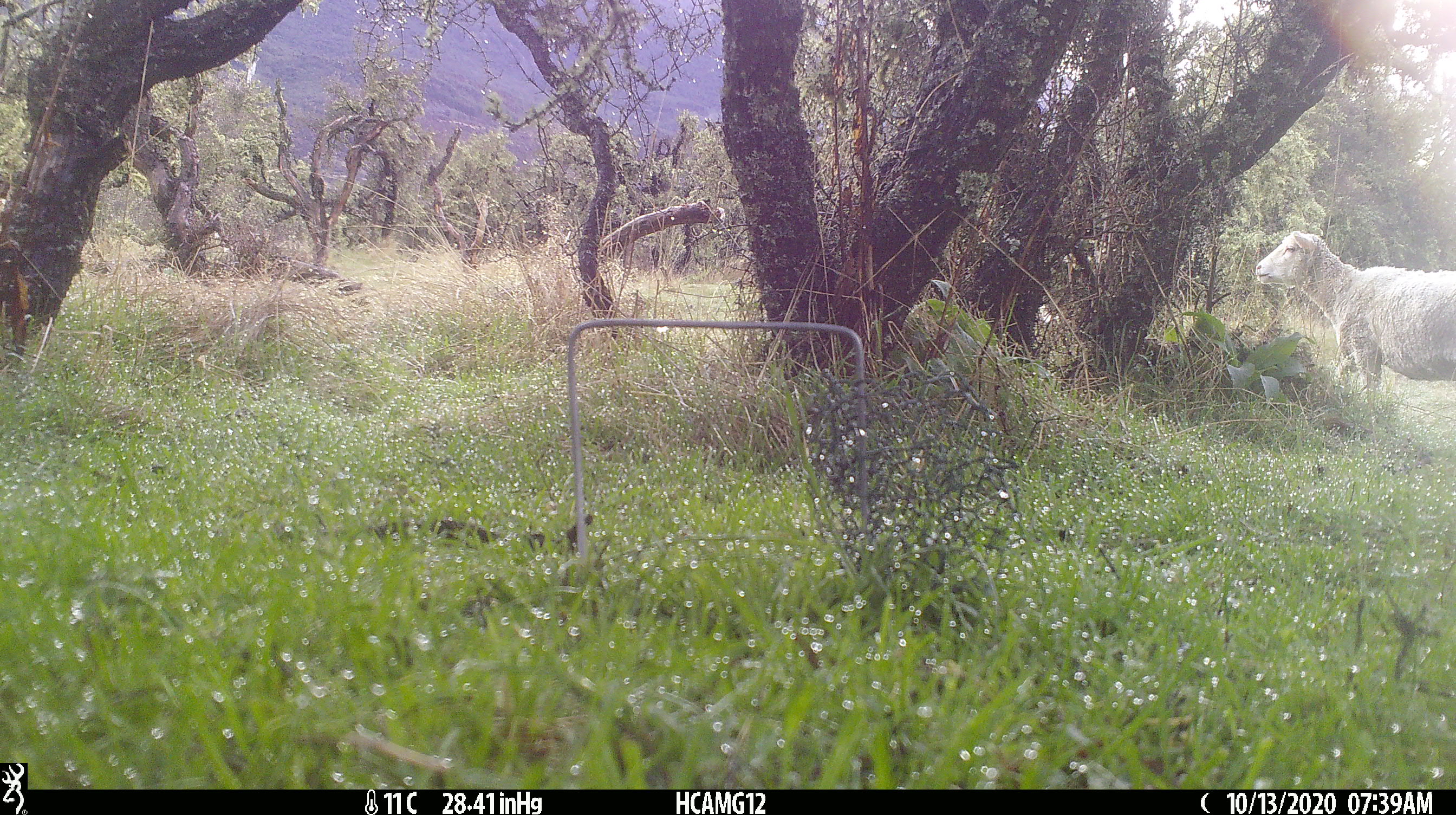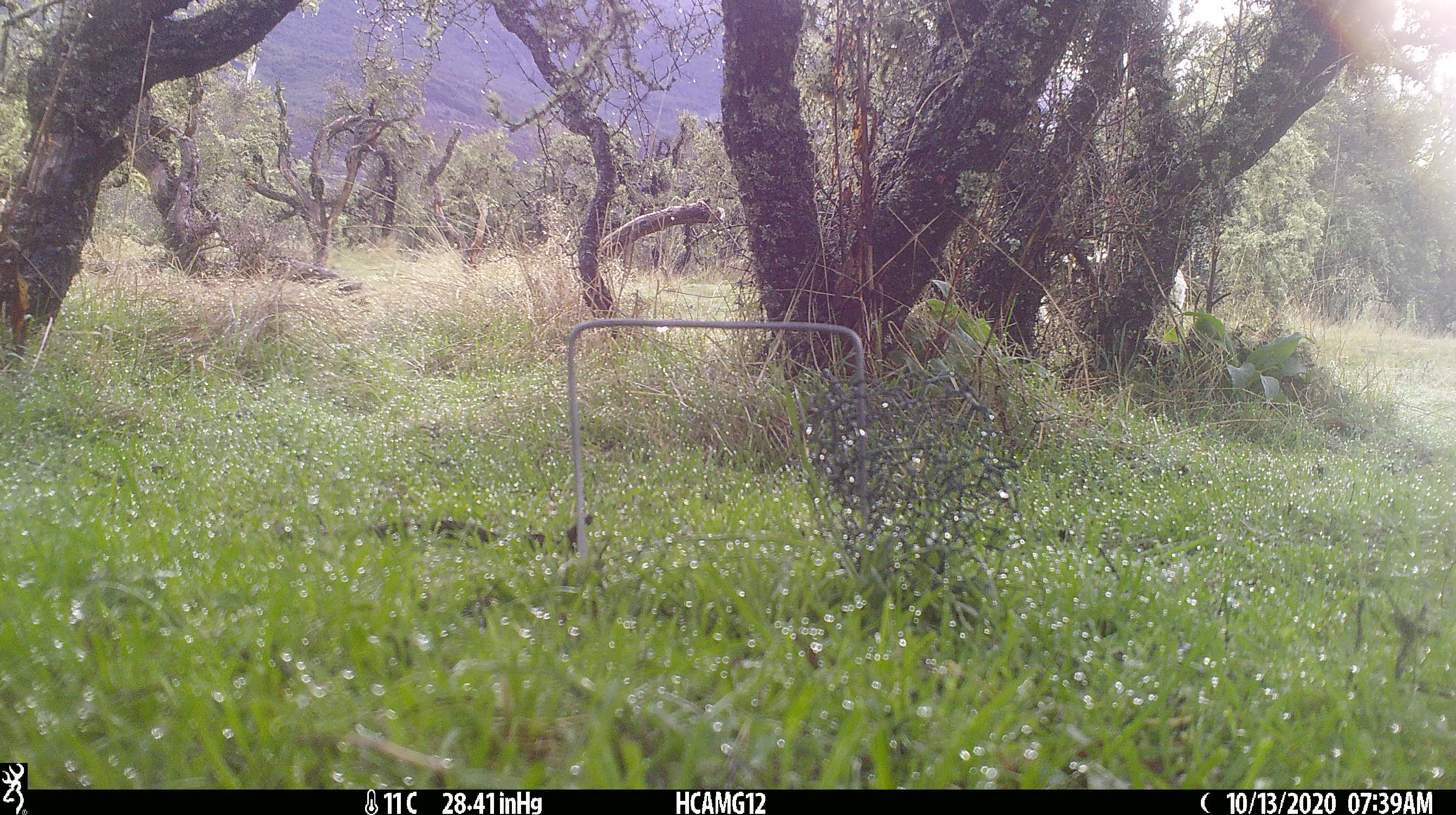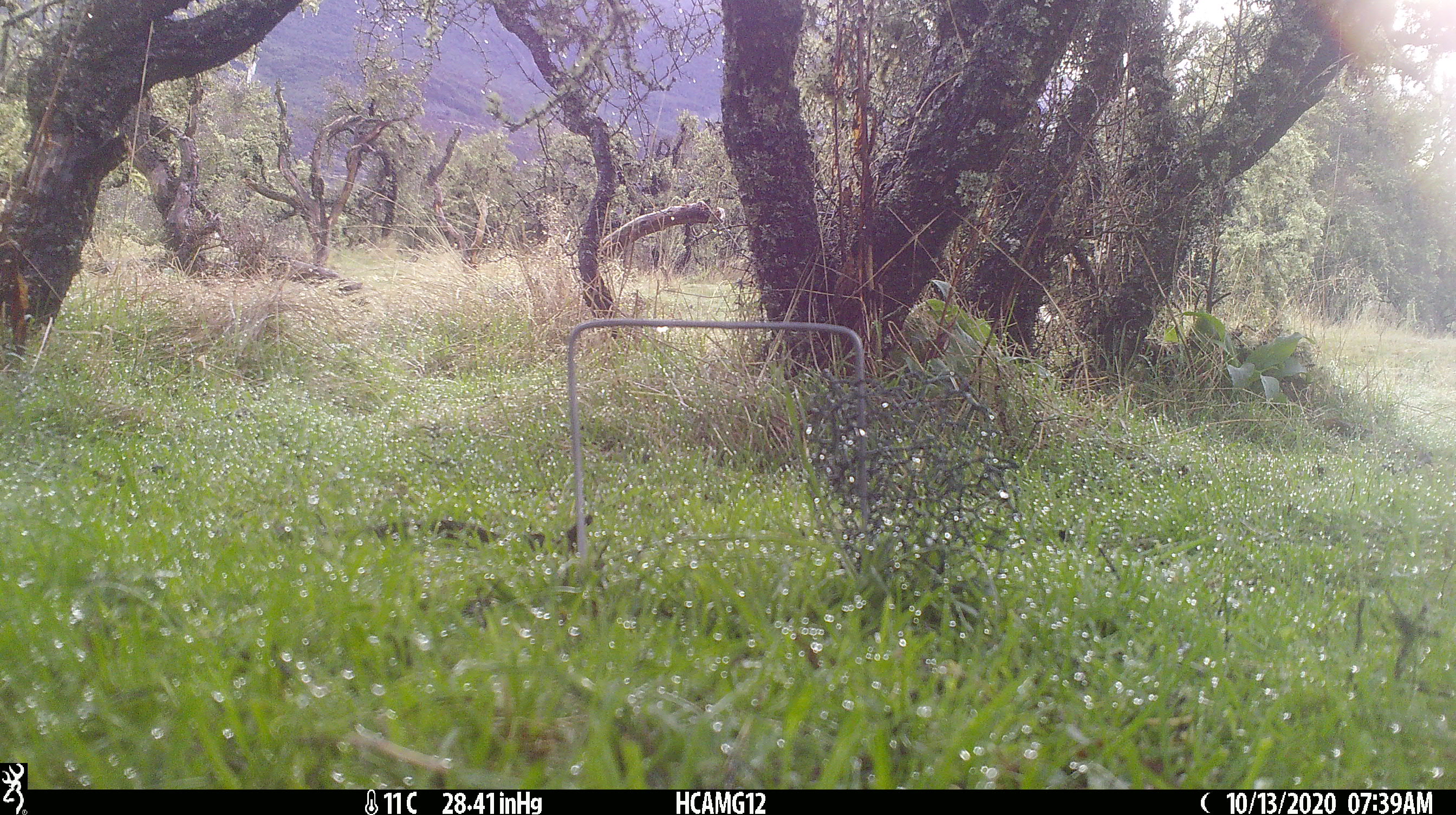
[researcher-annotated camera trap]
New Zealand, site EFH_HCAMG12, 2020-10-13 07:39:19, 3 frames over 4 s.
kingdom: Animalia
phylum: Chordata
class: Mammalia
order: Artiodactyla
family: Bovidae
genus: Ovis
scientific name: Ovis aries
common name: domestic sheep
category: sheep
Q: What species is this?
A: Sheep (domestic sheep) (Ovis aries).